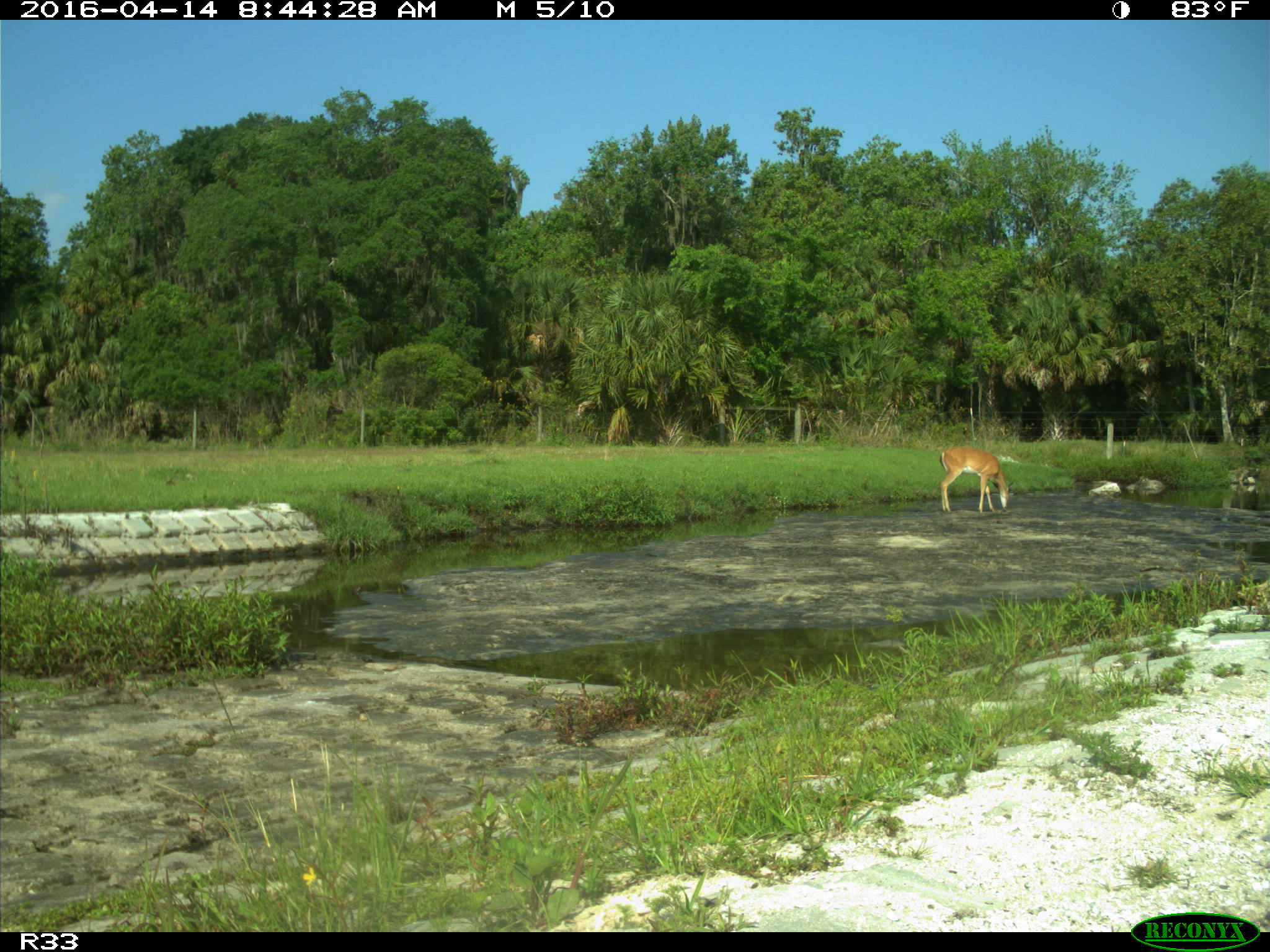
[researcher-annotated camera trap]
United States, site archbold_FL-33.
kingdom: Animalia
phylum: Chordata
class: Mammalia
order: Artiodactyla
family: Cervidae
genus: Odocoileus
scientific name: Odocoileus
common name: deer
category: unidentified deer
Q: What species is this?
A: Unidentified deer (deer) (Odocoileus).